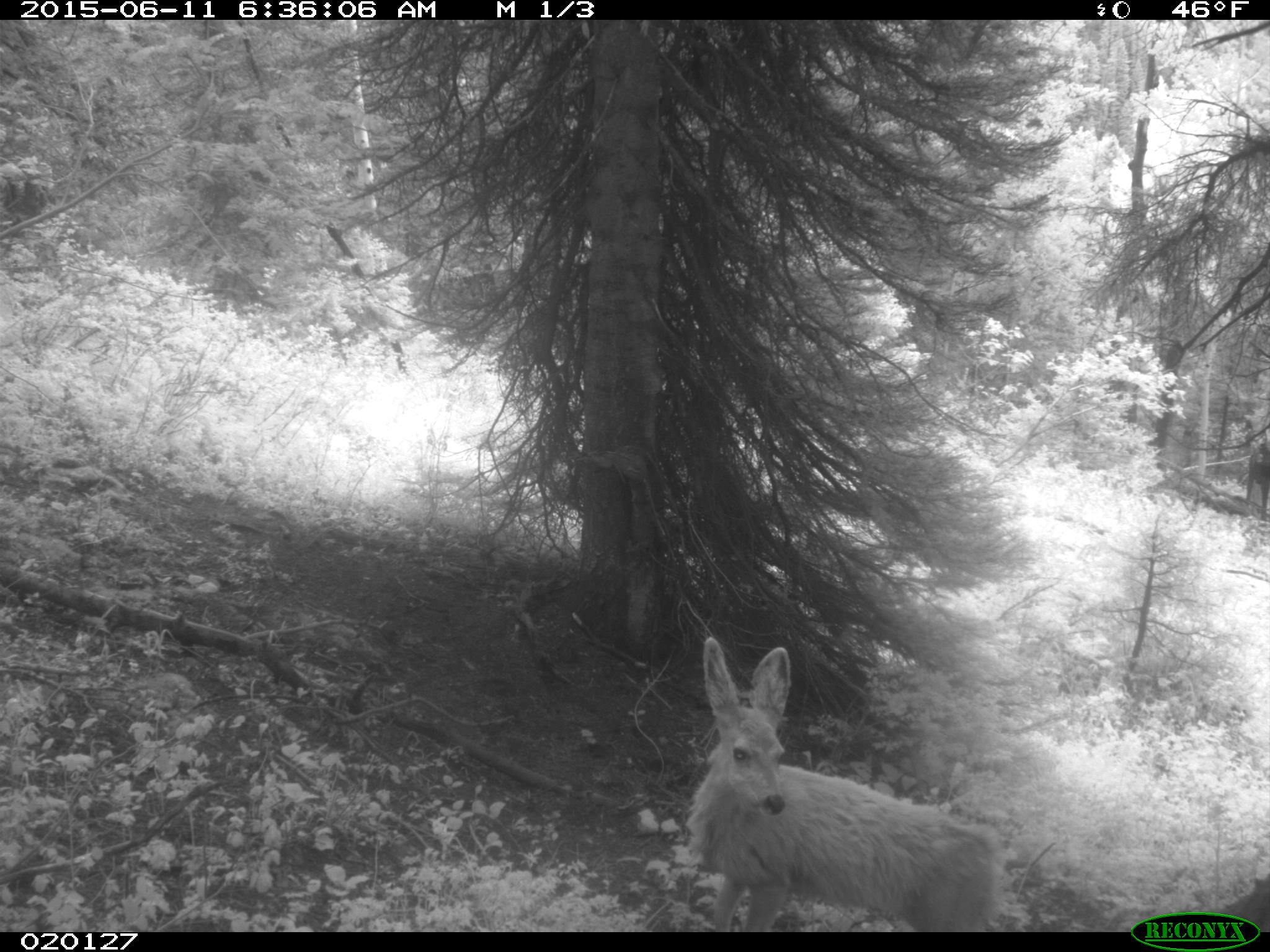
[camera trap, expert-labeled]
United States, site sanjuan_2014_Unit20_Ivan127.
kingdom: Animalia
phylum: Chordata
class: Mammalia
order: Artiodactyla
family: Cervidae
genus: Odocoileus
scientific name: Odocoileus hemionus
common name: mule deer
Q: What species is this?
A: Odocoileus hemionus (mule deer).